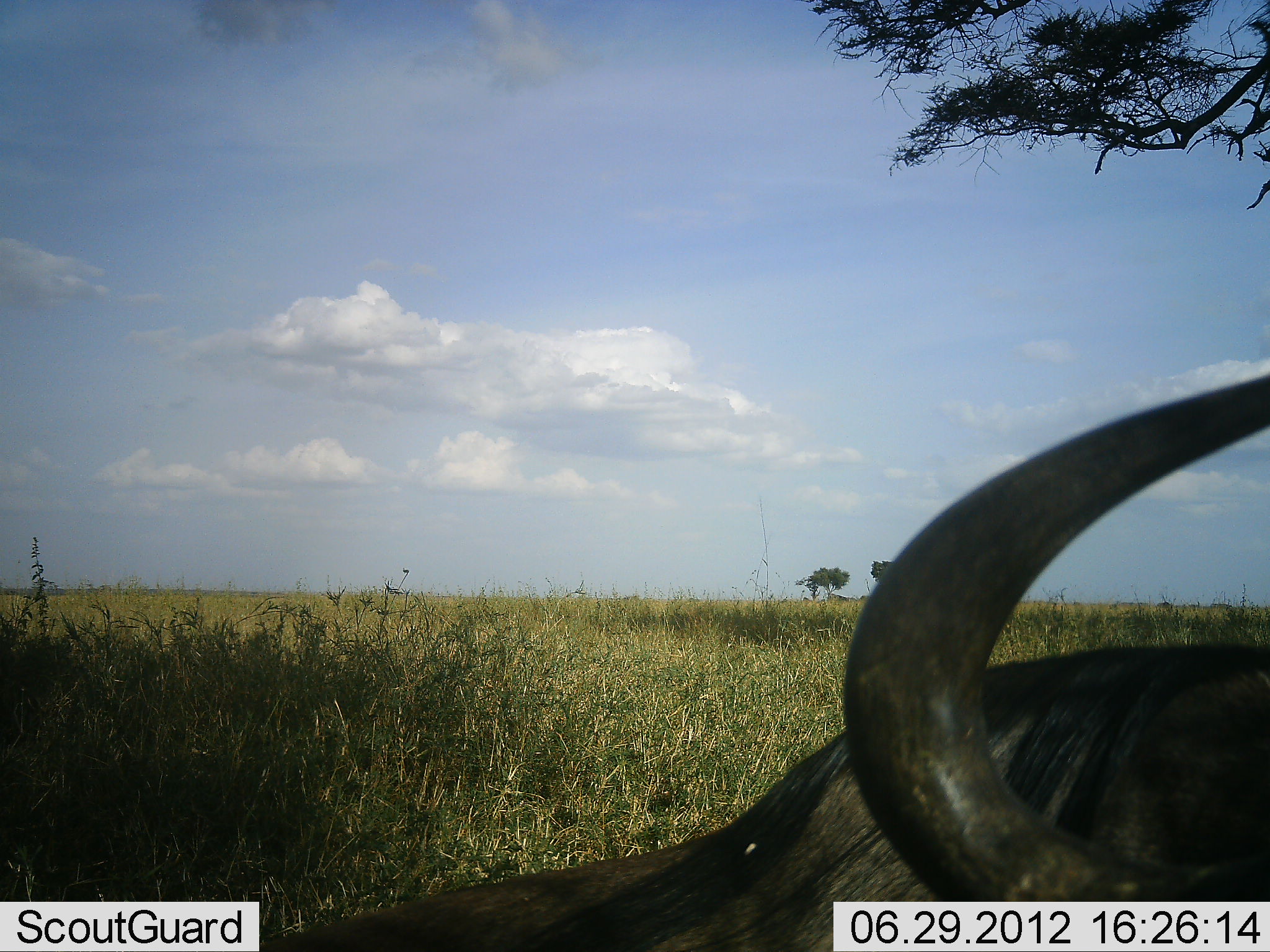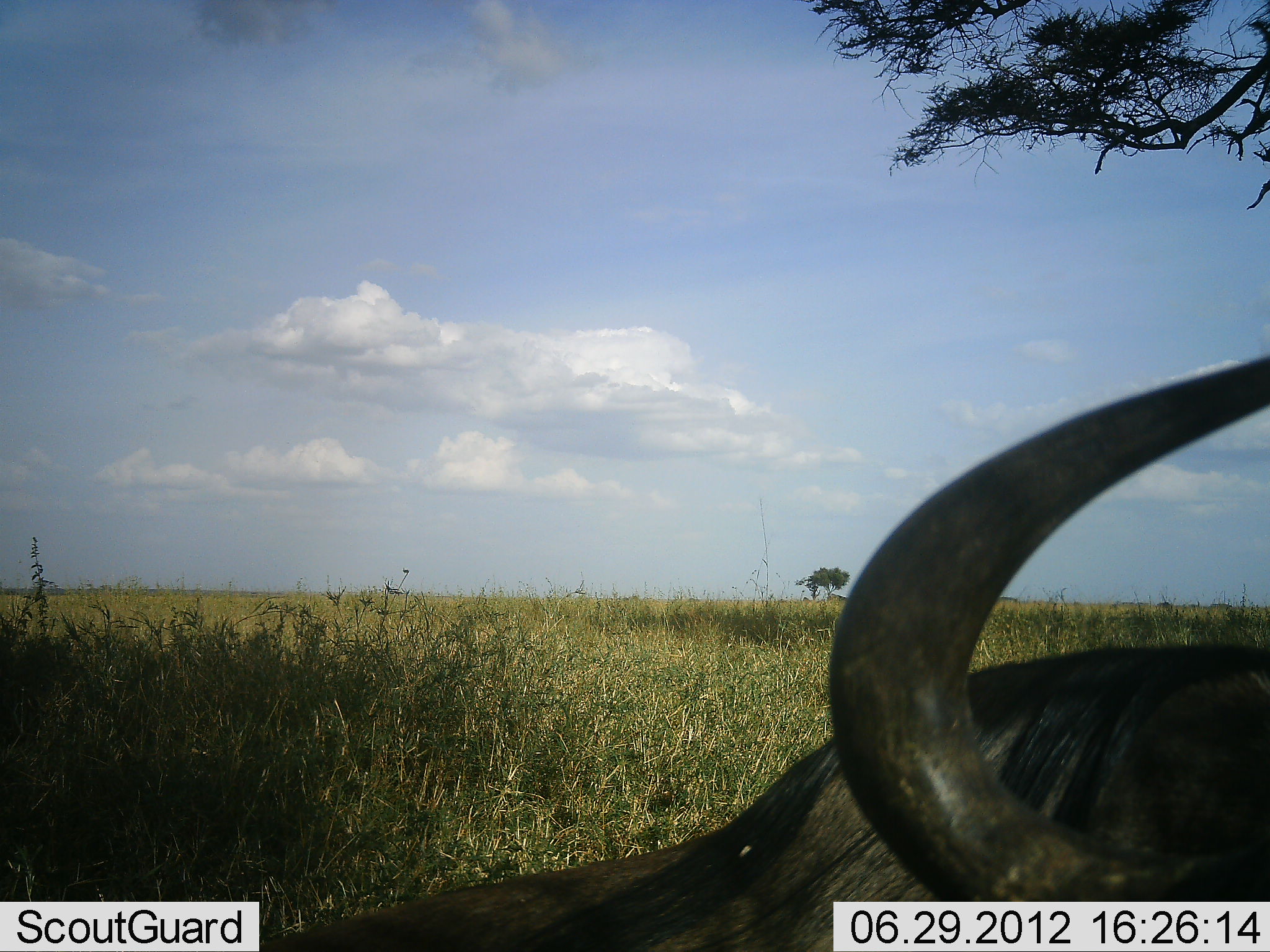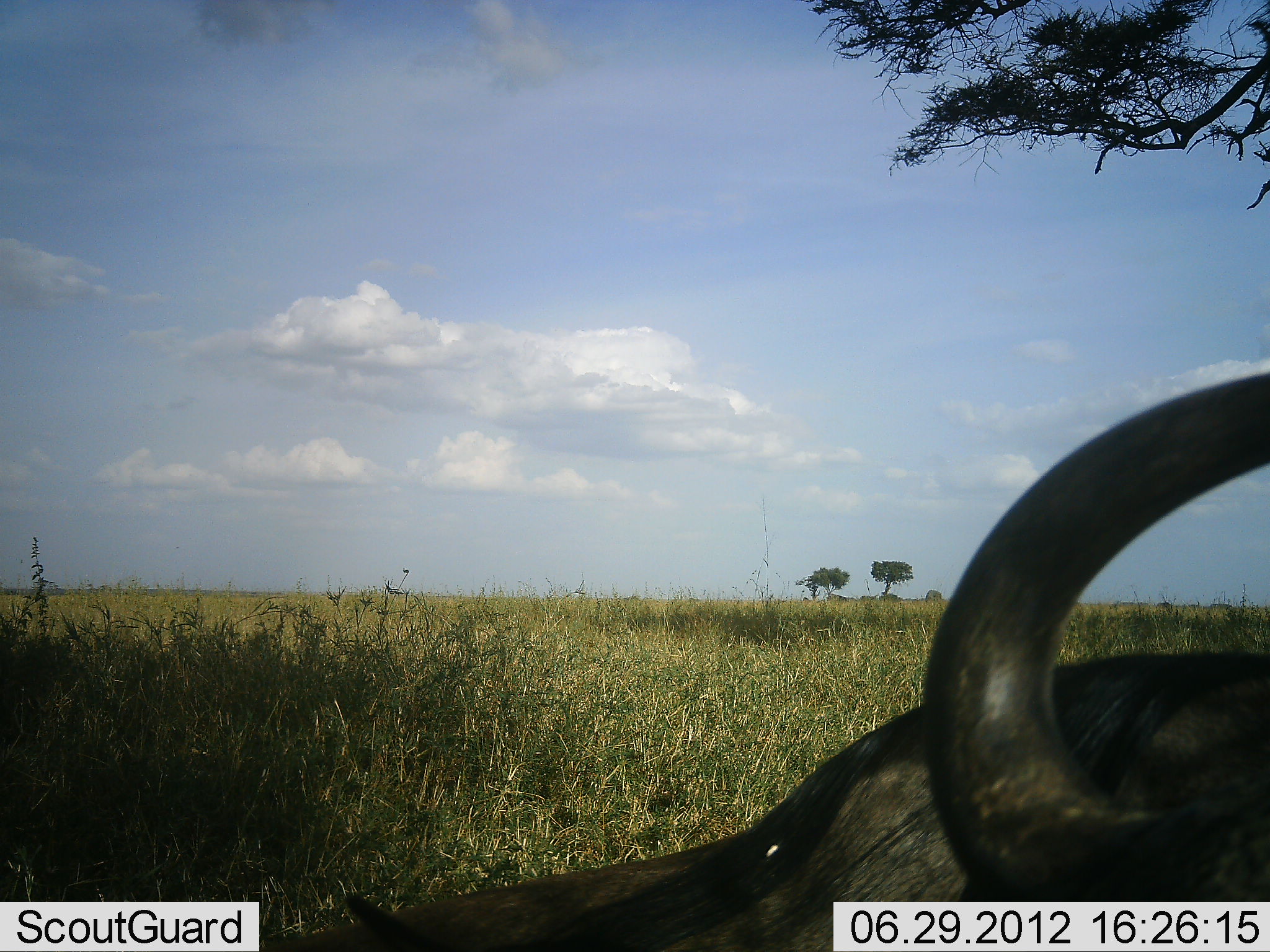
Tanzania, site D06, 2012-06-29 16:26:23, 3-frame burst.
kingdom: Animalia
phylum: Chordata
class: Mammalia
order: Artiodactyla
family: Bovidae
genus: Connochaetes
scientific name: Connochaetes taurinus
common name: blue wildebeest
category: wildebeest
Wildebeest (blue wildebeest) (Connochaetes taurinus), count 1. Behavior (volunteer vote fractions): standing 0%, resting 100%, moving 0%, interacting 0%. Young present (vote fraction): 0%. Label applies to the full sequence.